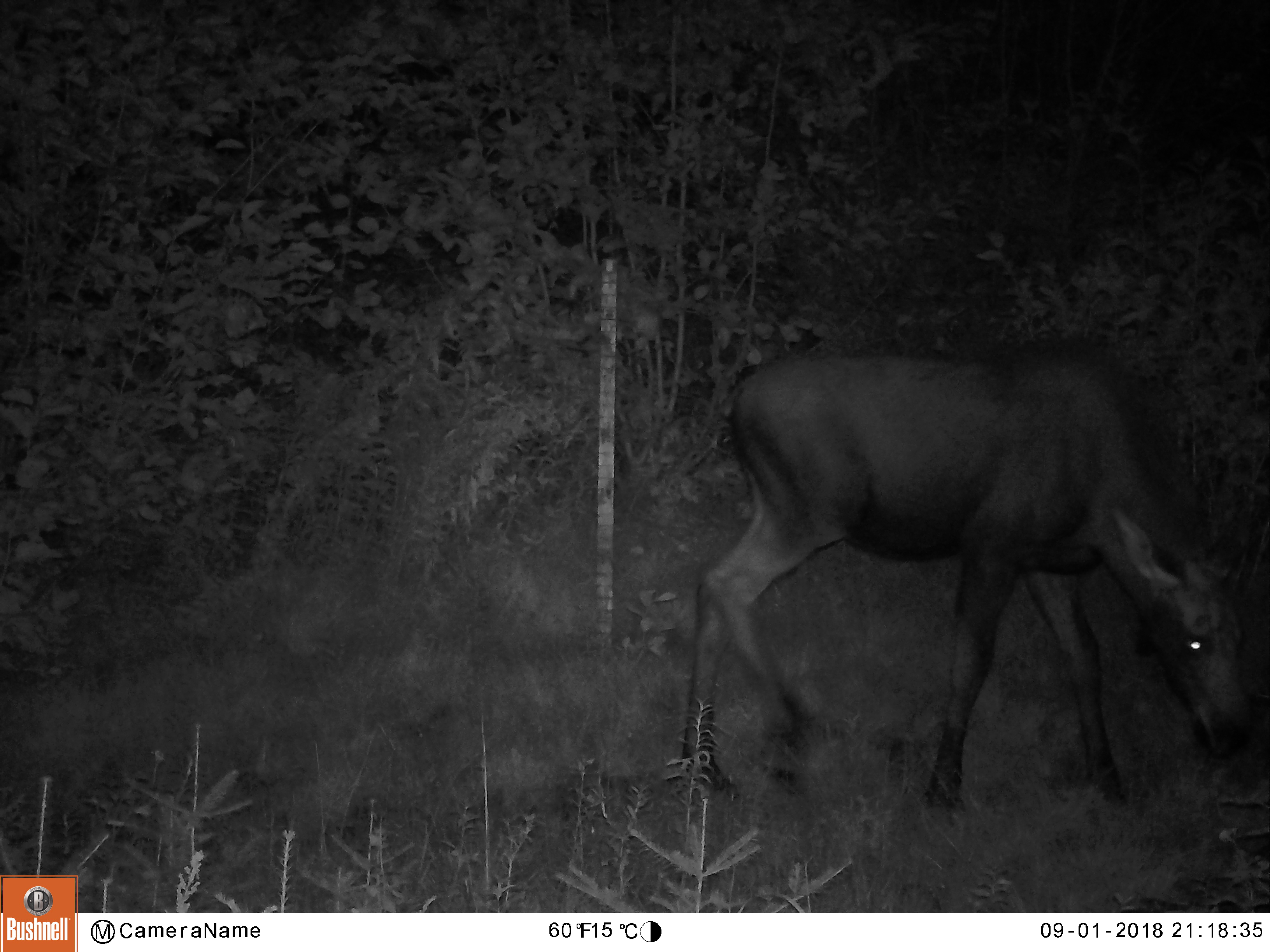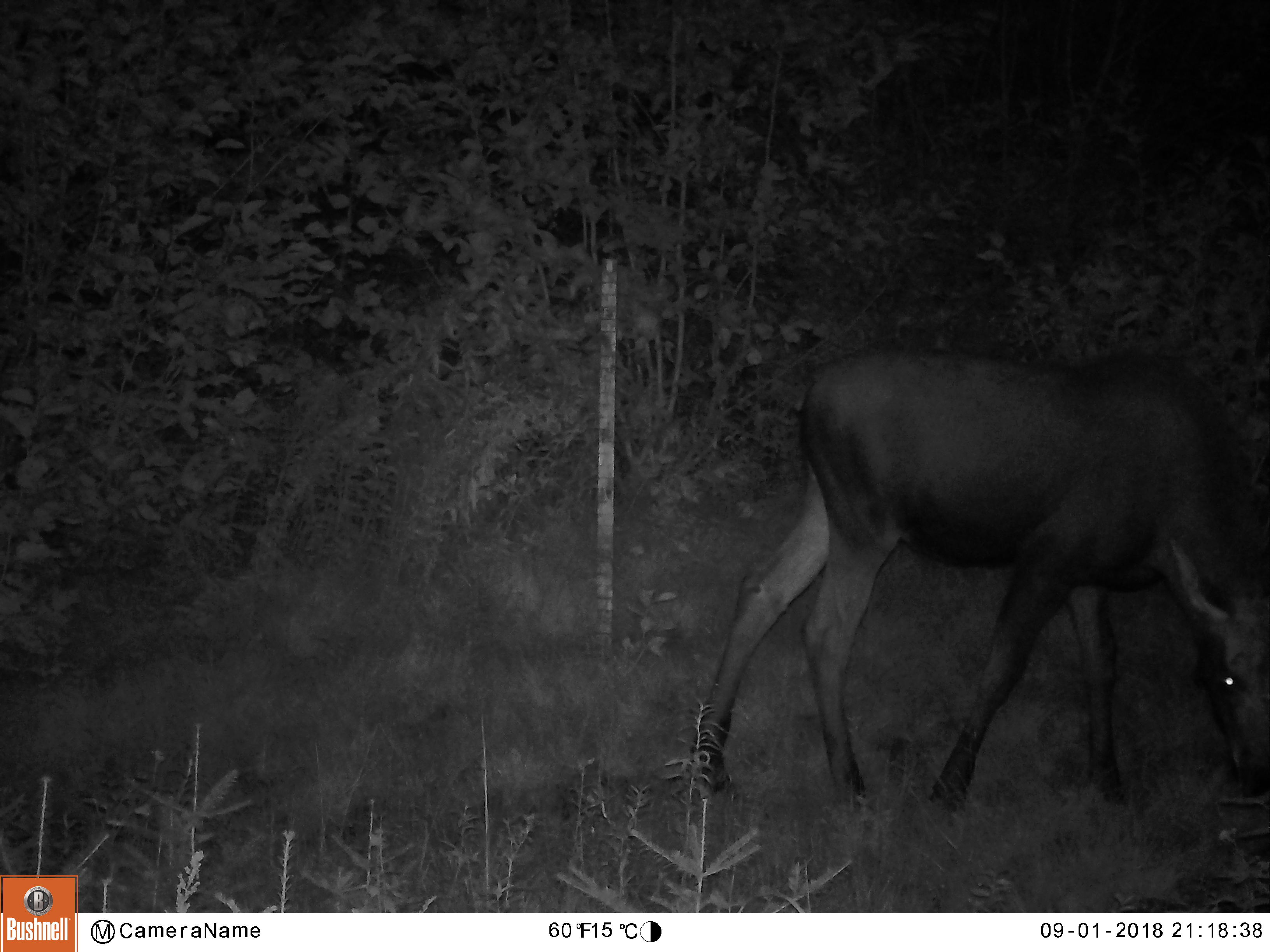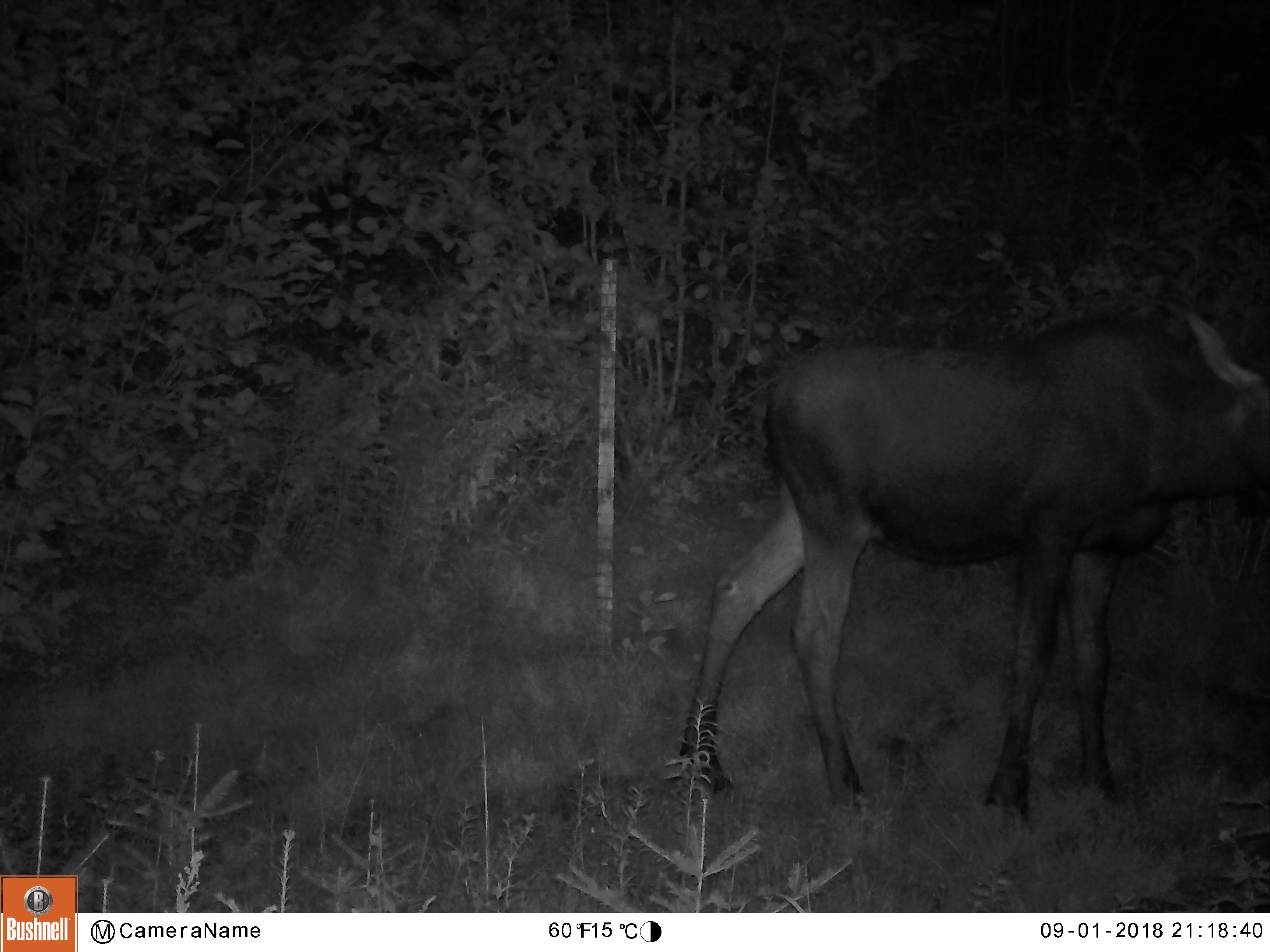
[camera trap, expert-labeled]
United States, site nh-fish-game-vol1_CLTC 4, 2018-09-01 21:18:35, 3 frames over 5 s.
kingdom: Animalia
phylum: Chordata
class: Mammalia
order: Artiodactyla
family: Cervidae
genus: Alces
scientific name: Alces alces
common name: moose